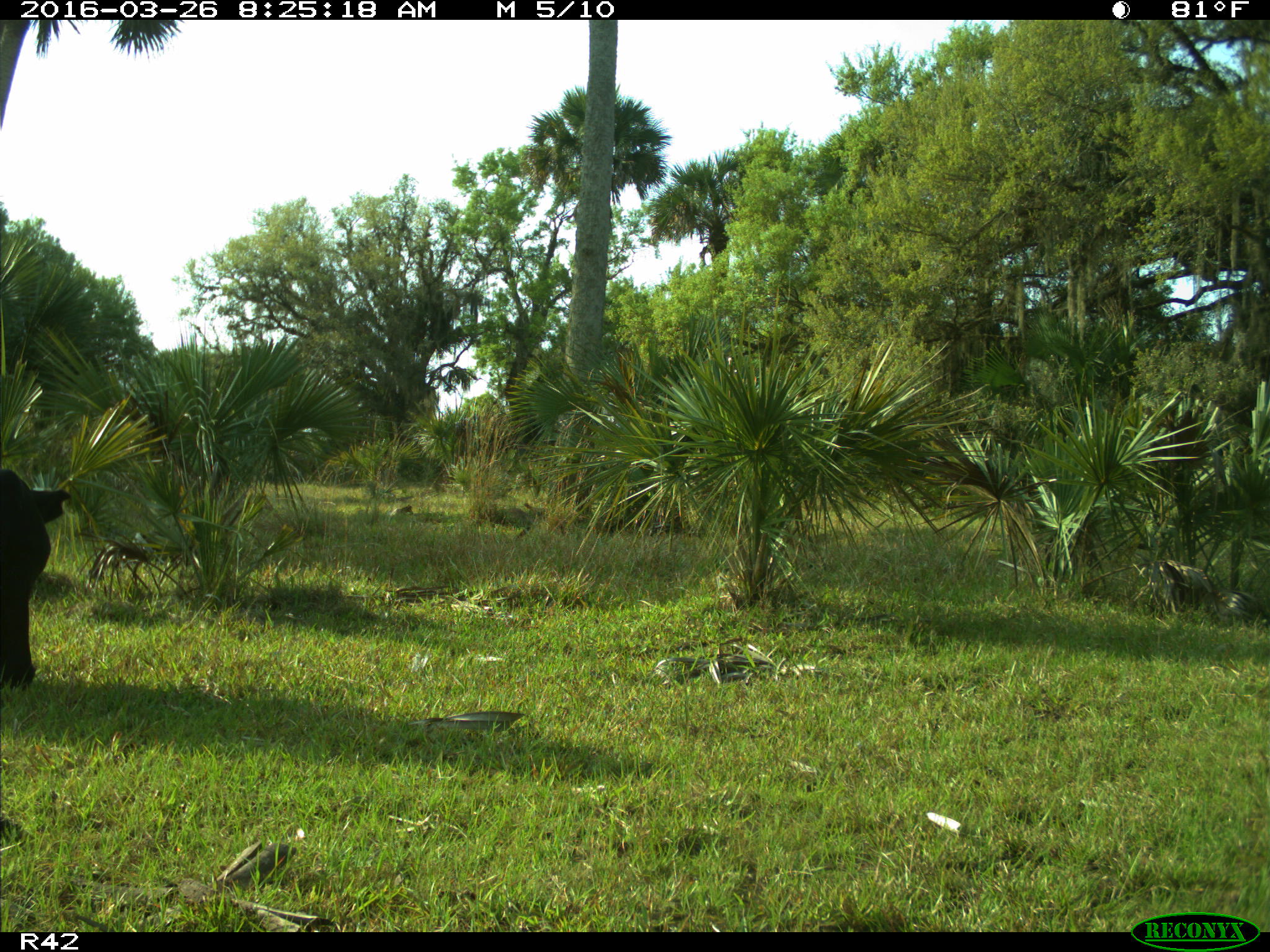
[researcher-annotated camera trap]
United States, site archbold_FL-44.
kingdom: Animalia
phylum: Chordata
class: Mammalia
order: Artiodactyla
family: Bovidae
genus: Bos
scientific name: Bos taurus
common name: domestic cow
Bos taurus (domestic cow).